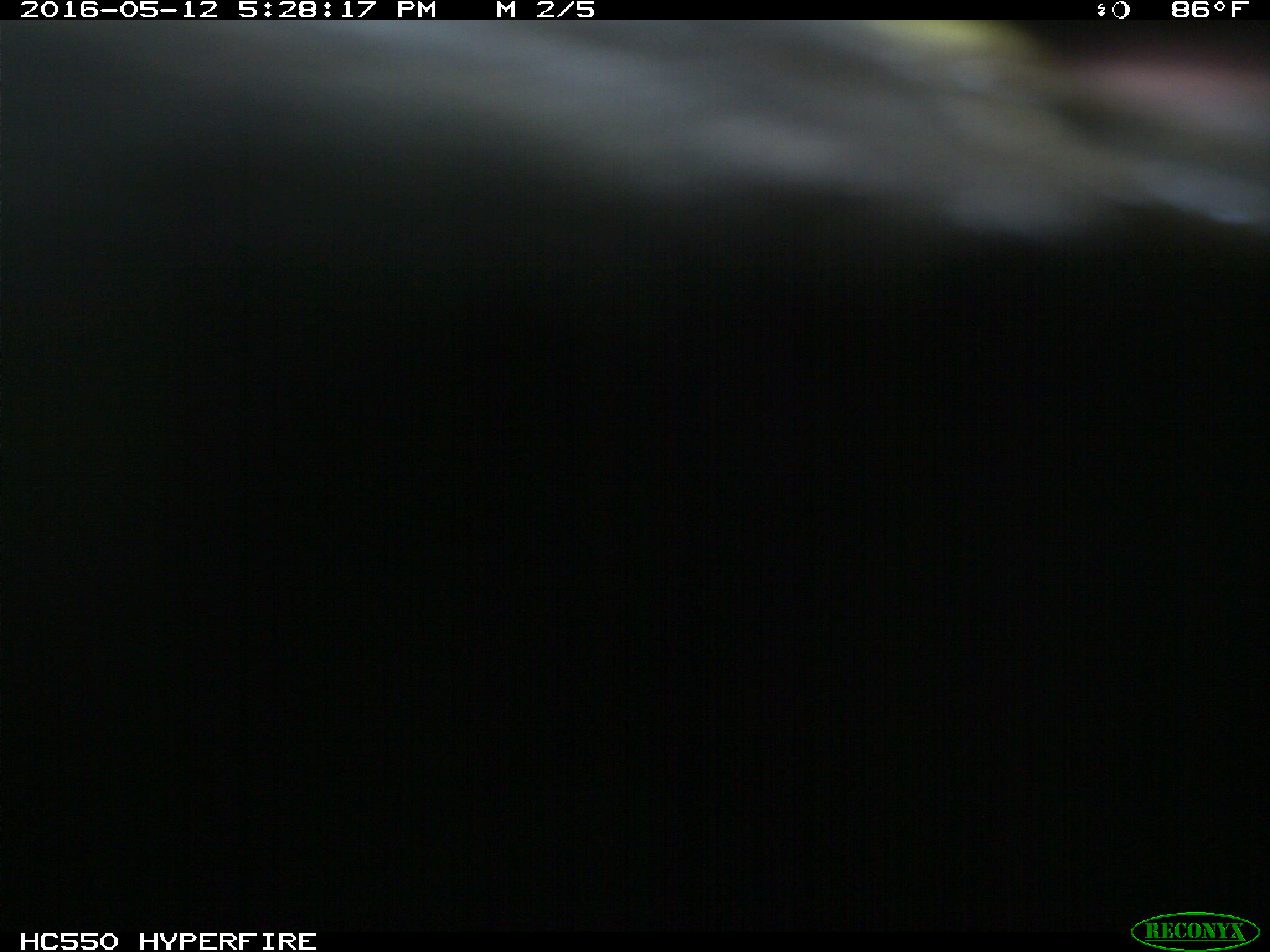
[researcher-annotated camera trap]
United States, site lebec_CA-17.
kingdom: Animalia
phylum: Chordata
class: Mammalia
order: Artiodactyla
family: Bovidae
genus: Bos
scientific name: Bos taurus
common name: domestic cow